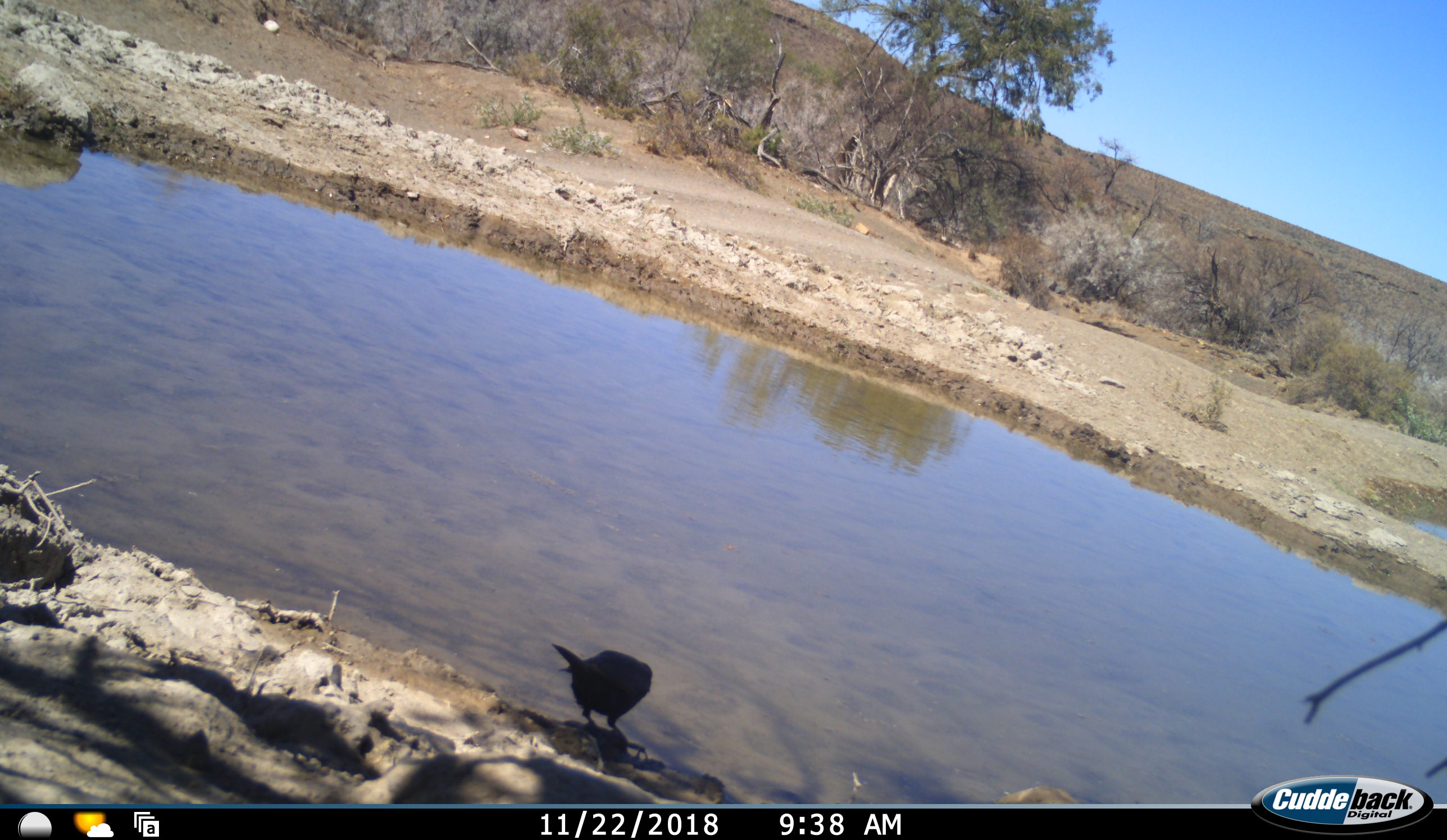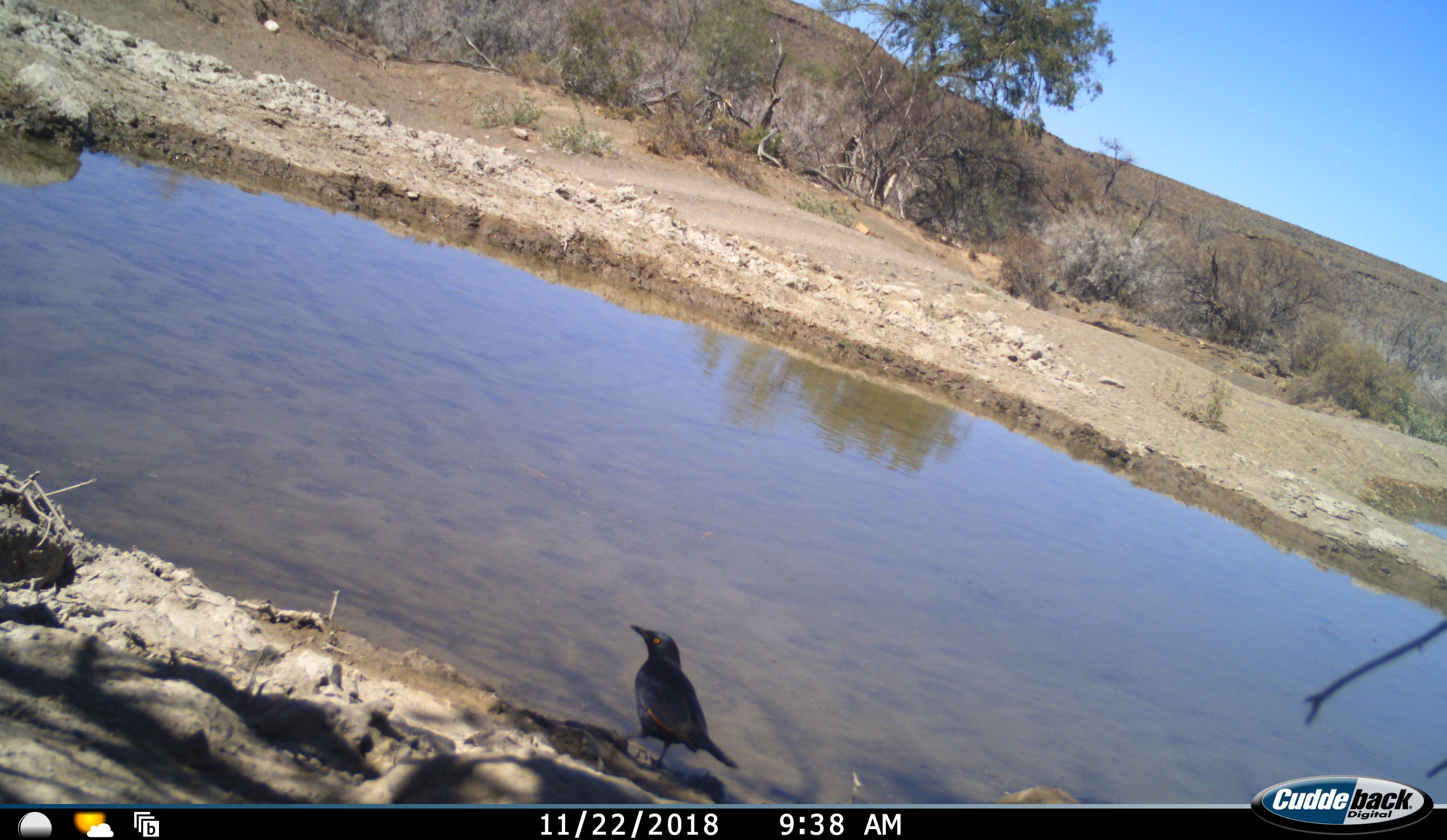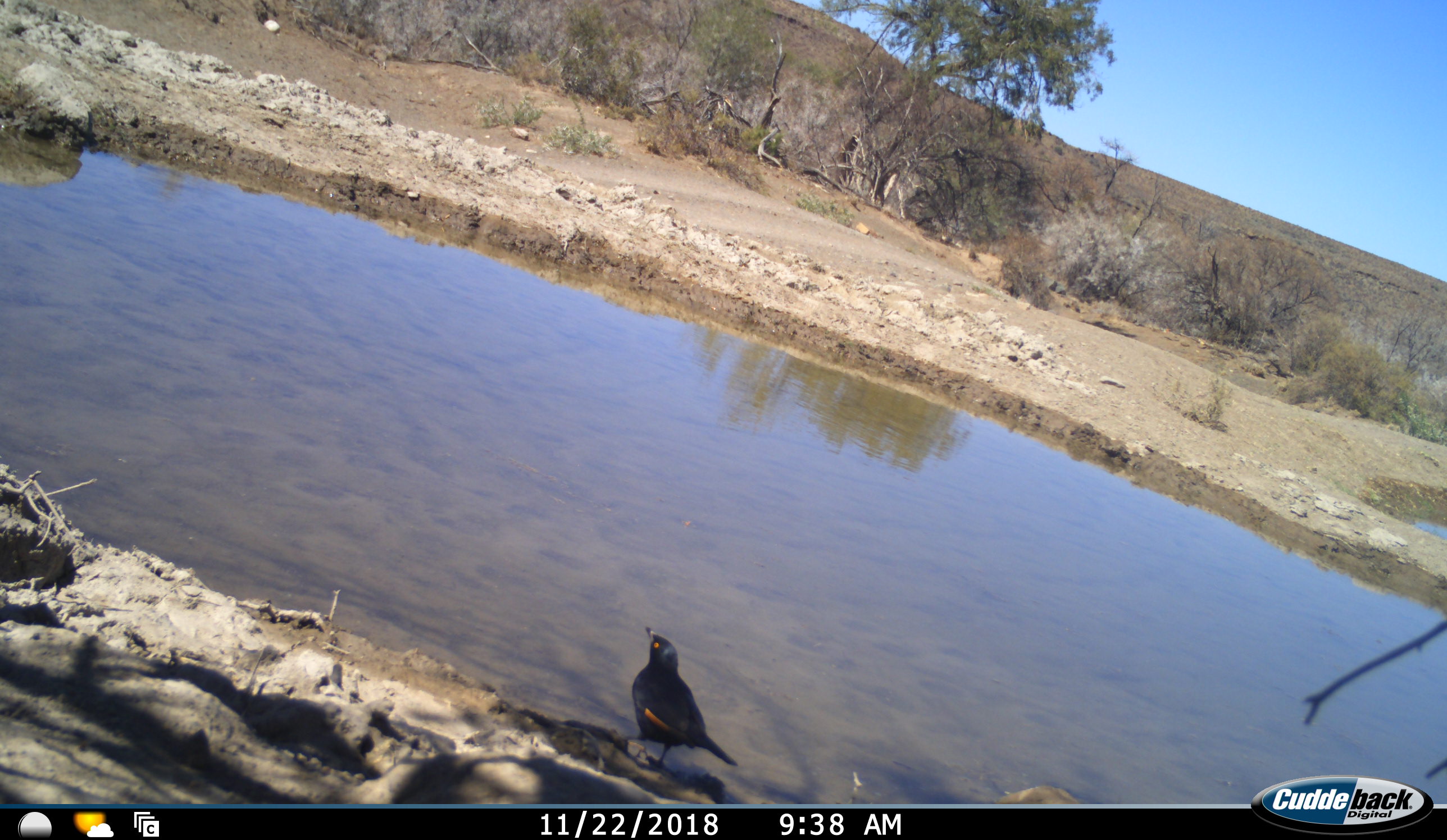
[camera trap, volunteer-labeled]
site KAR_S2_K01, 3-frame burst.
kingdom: Animalia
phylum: Chordata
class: Aves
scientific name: Aves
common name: bird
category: birdother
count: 1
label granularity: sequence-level